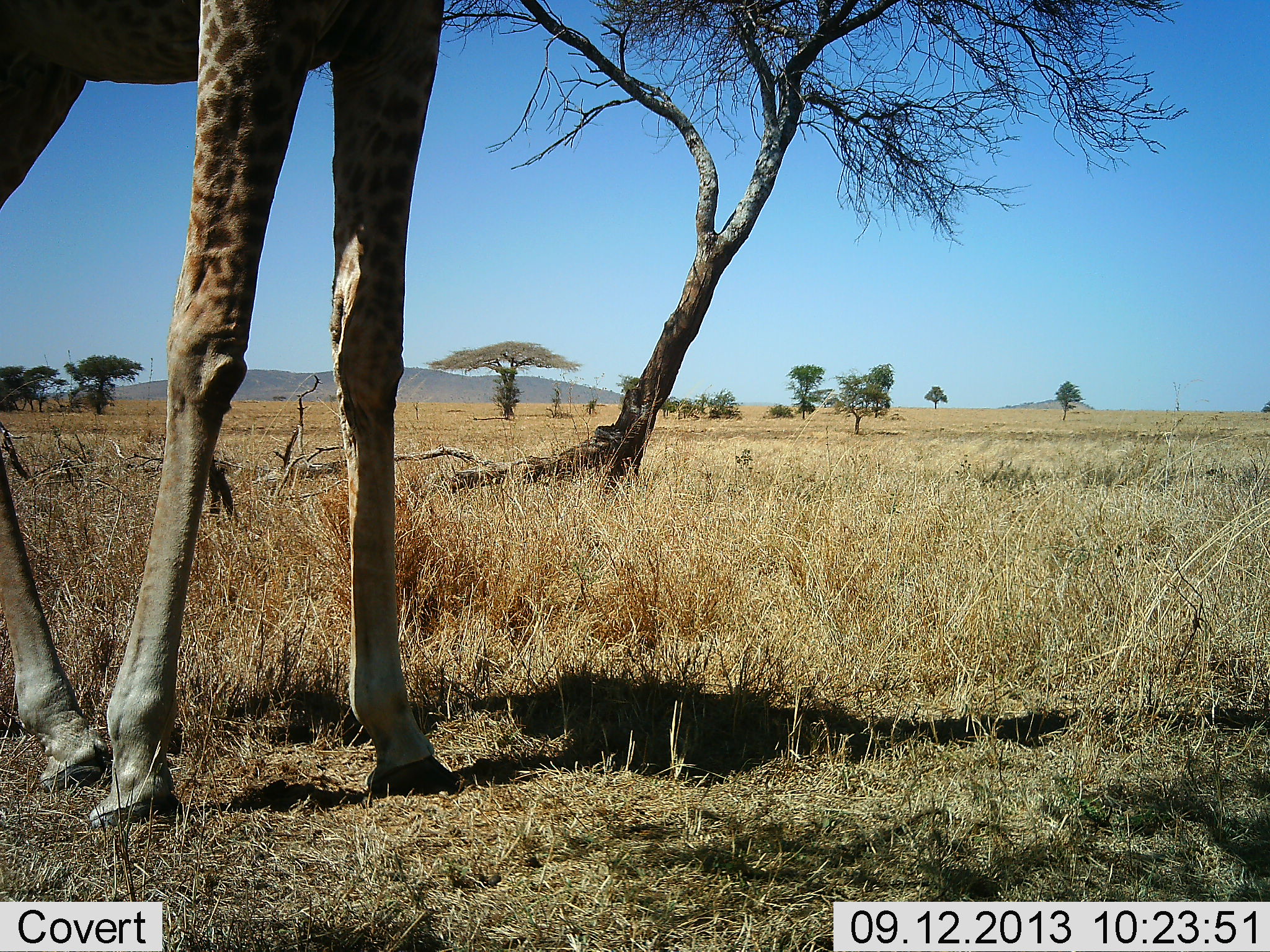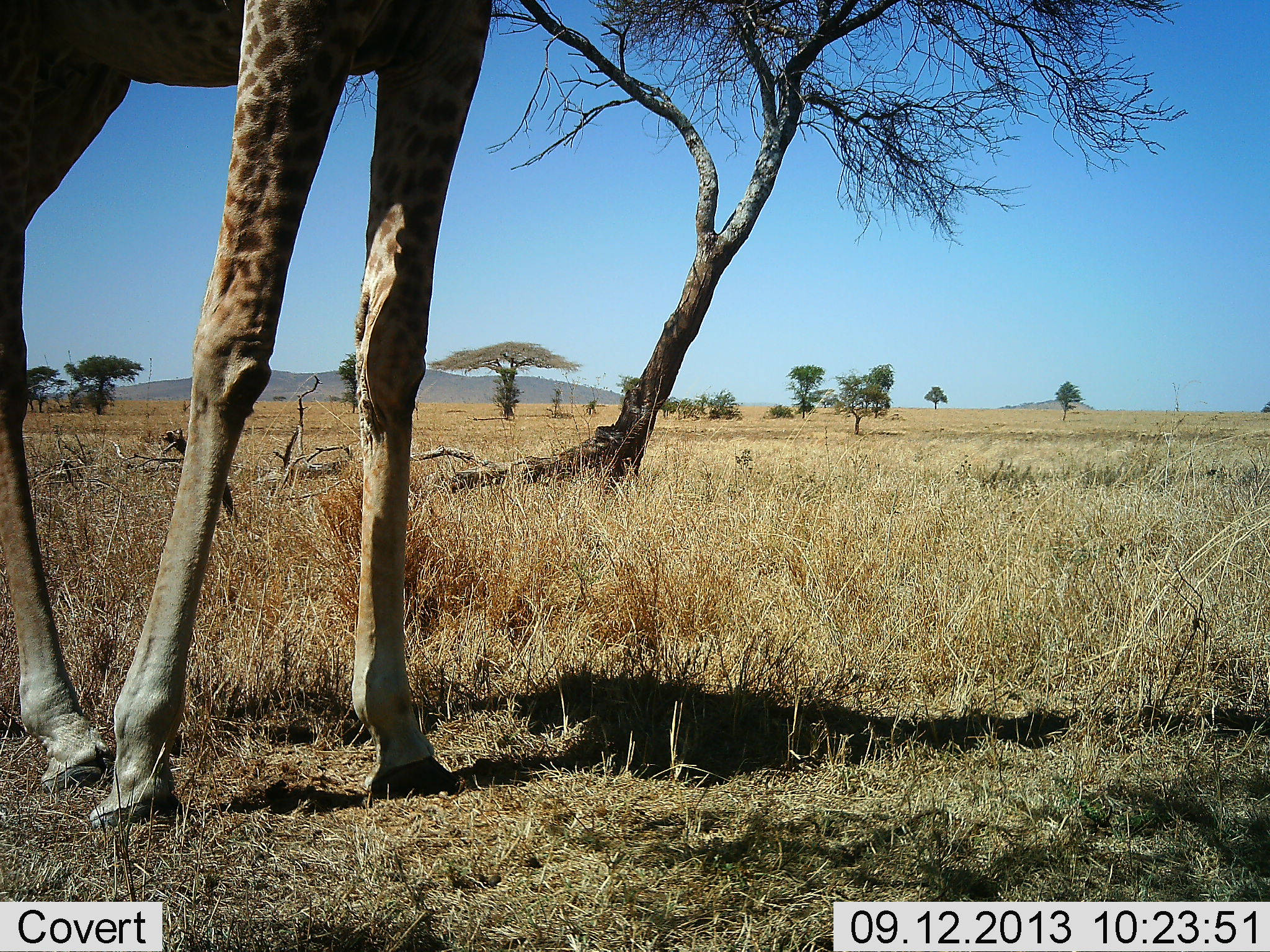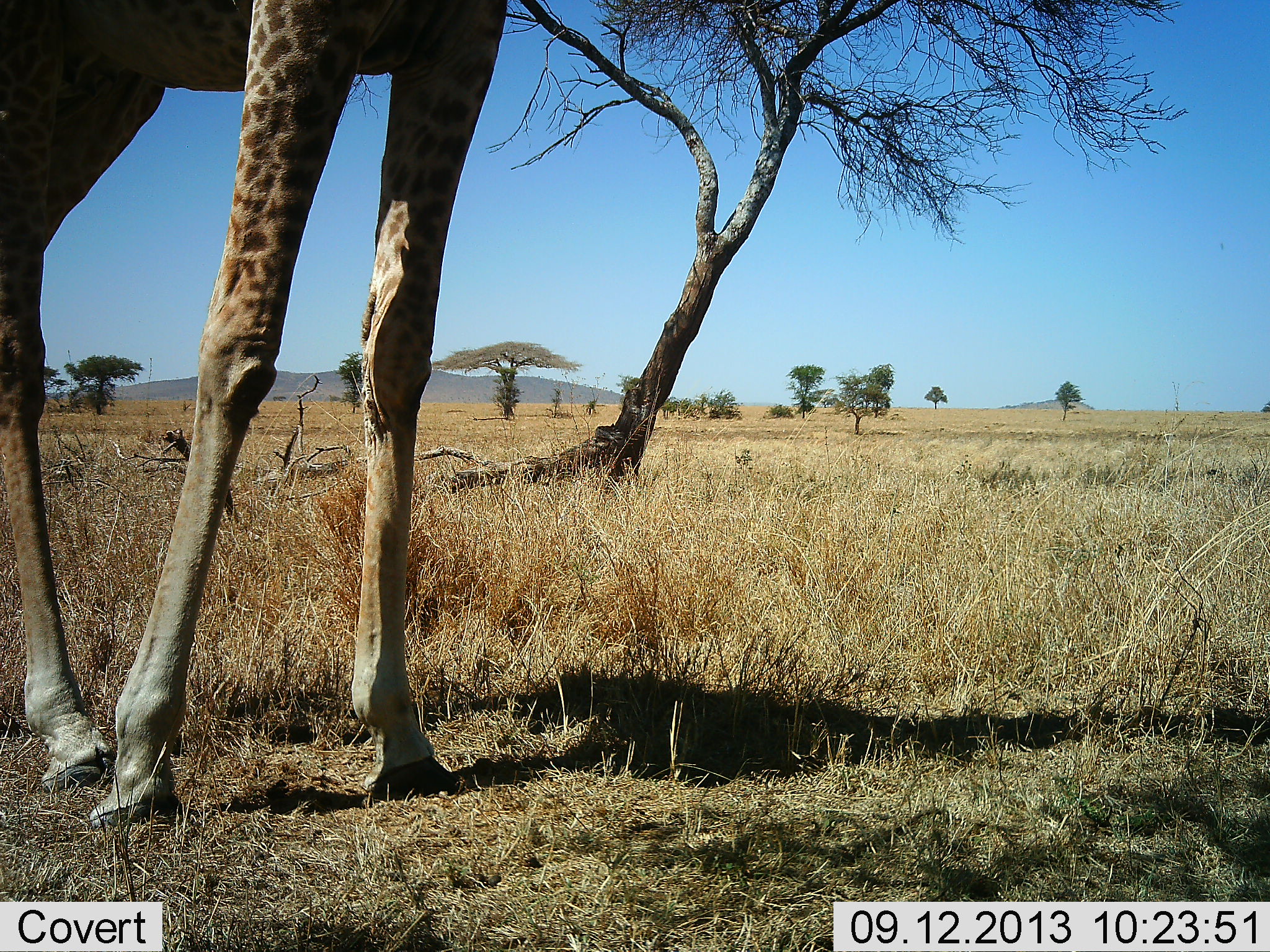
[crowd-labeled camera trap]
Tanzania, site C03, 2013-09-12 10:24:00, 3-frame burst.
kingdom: Animalia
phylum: Chordata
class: Mammalia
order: Artiodactyla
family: Giraffidae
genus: Giraffa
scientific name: Giraffa camelopardalis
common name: giraffe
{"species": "giraffe (Giraffa camelopardalis)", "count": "1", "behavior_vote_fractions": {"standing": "94%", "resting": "0%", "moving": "17%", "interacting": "0%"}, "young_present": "0%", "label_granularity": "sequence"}